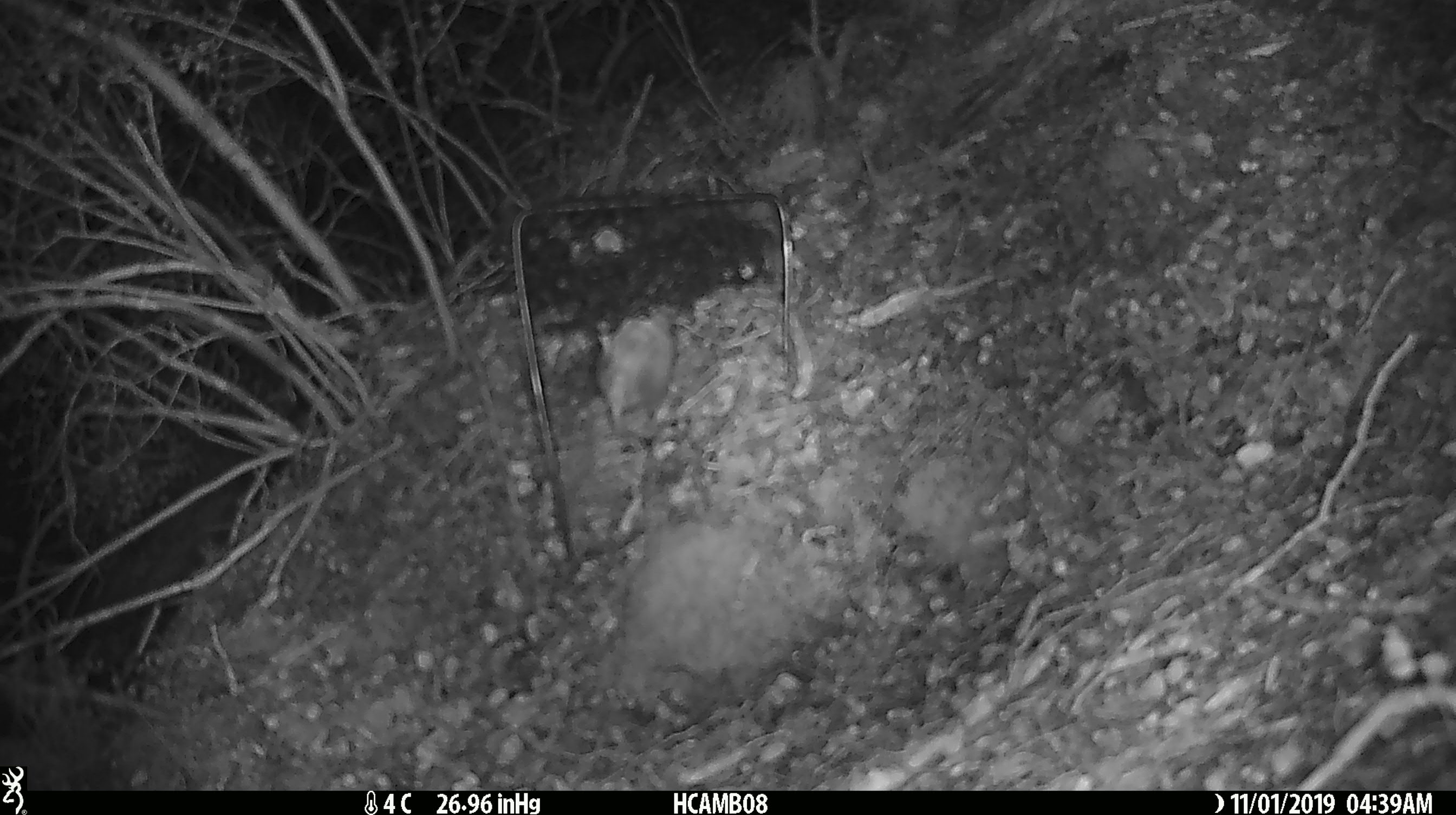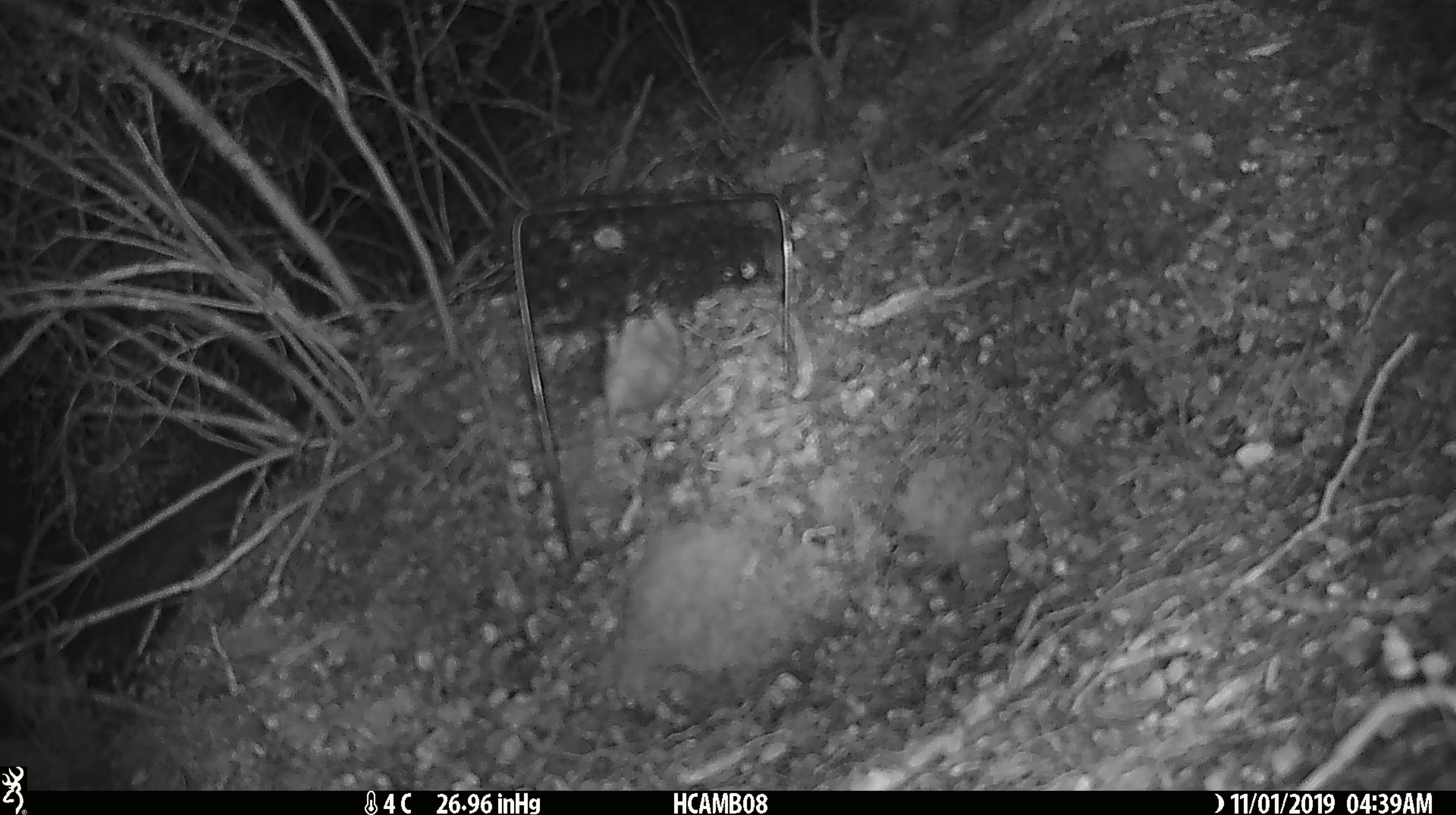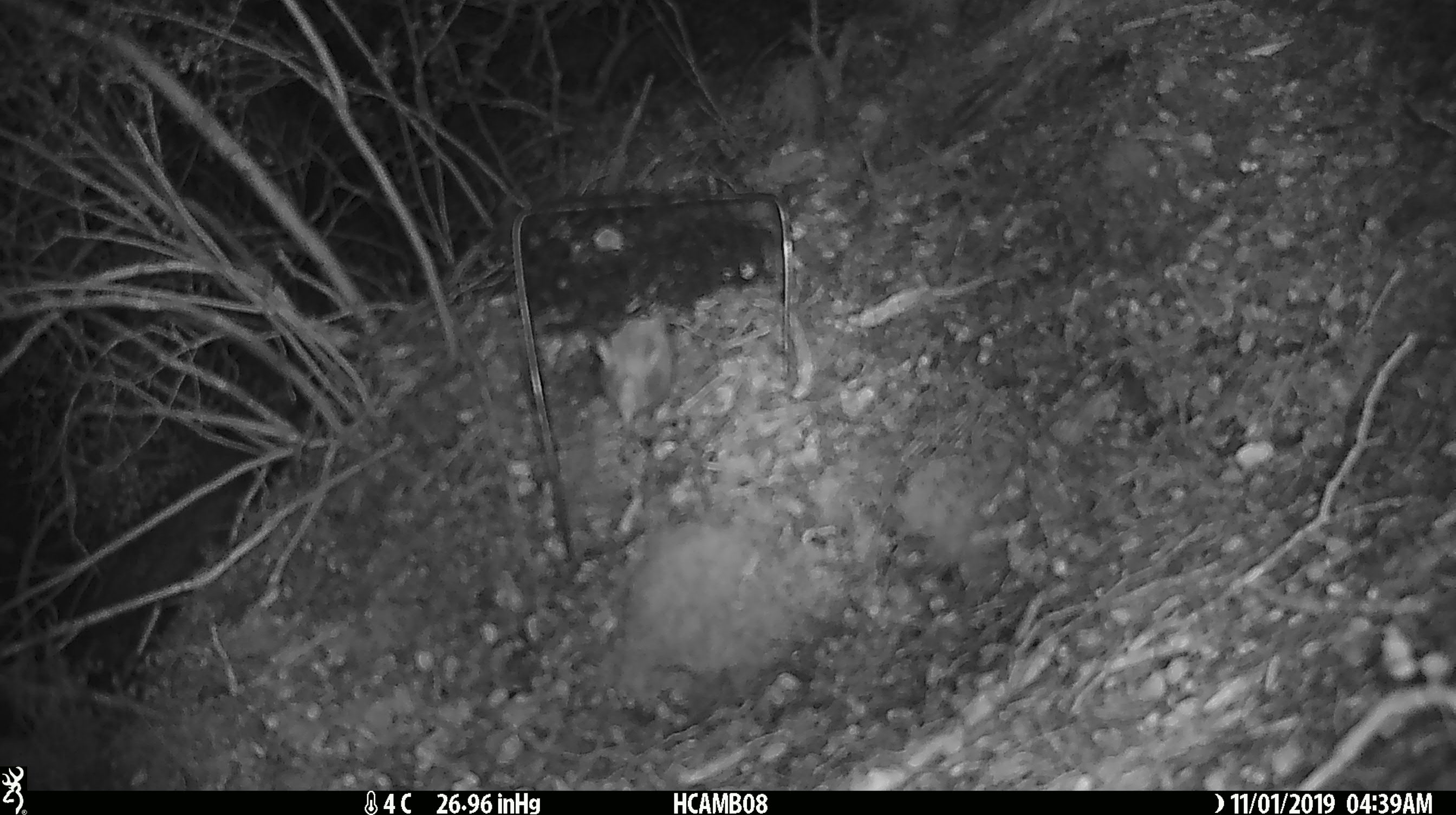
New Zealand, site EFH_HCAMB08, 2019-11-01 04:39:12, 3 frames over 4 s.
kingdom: Animalia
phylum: Chordata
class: Mammalia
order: Rodentia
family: Muridae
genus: Mus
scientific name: Mus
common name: mouse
Mouse (Mus).